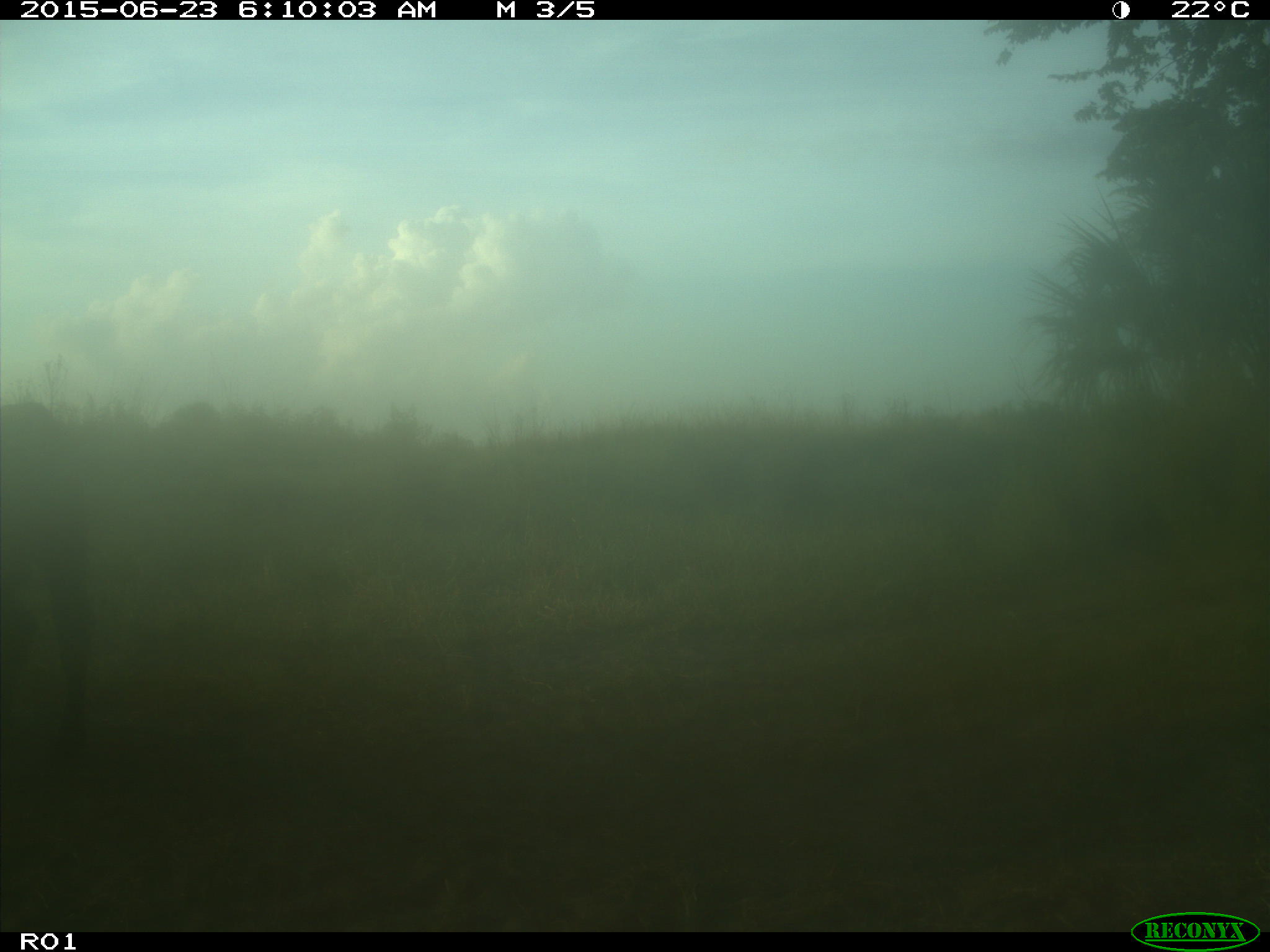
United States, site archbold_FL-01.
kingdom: Animalia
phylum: Chordata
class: Mammalia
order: Artiodactyla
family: Bovidae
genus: Bos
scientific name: Bos taurus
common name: domestic cow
Bos taurus (domestic cow).